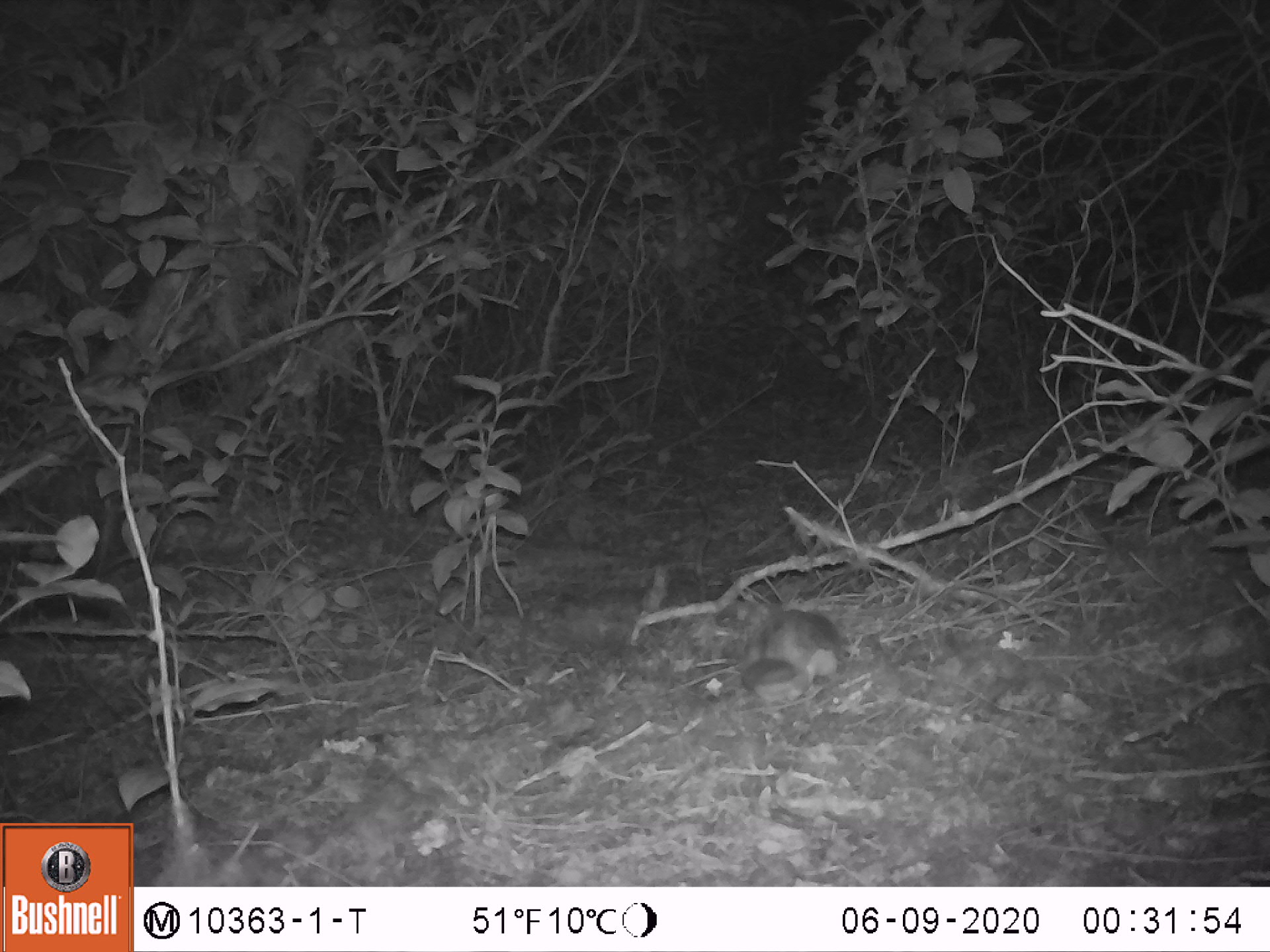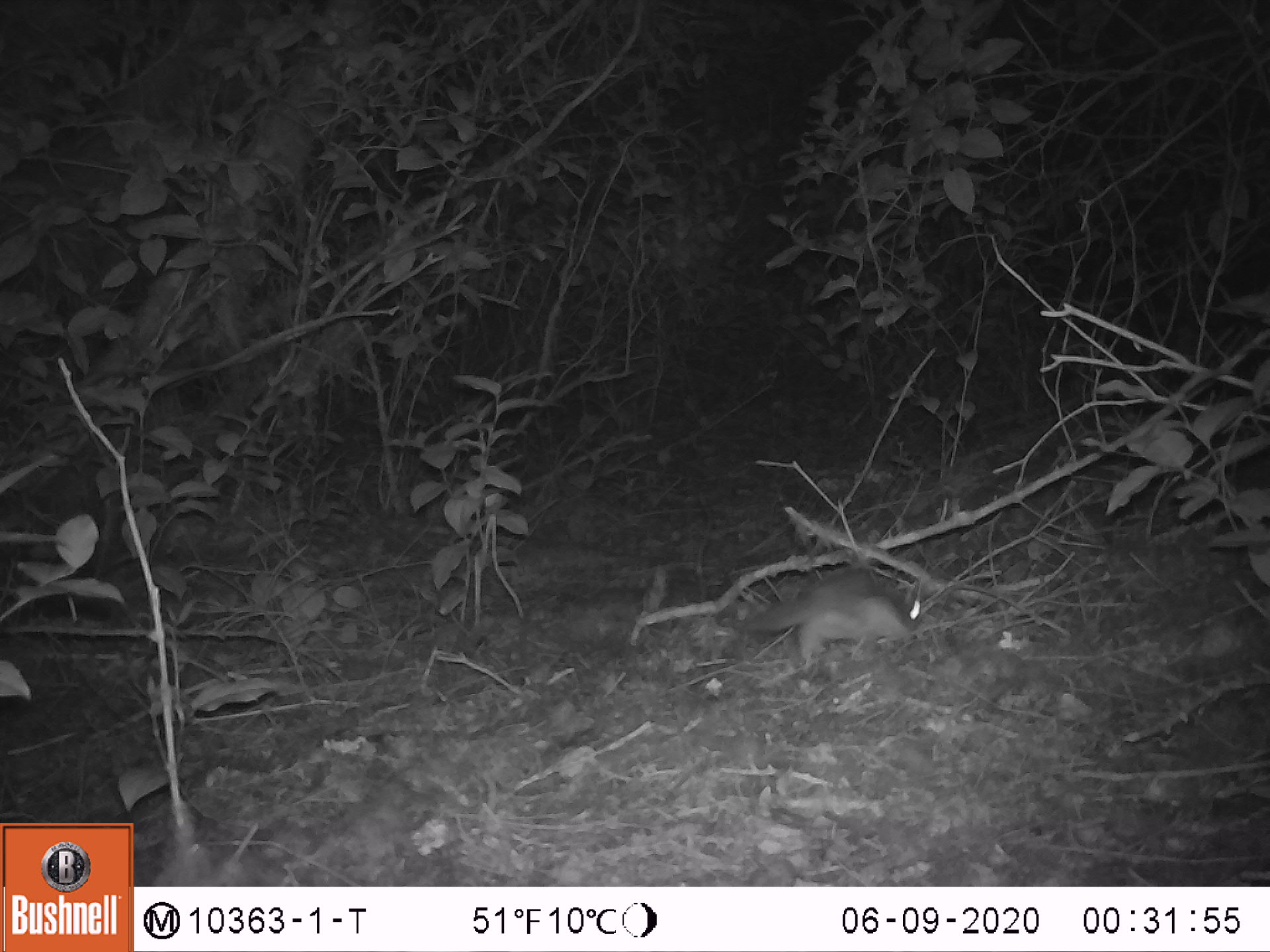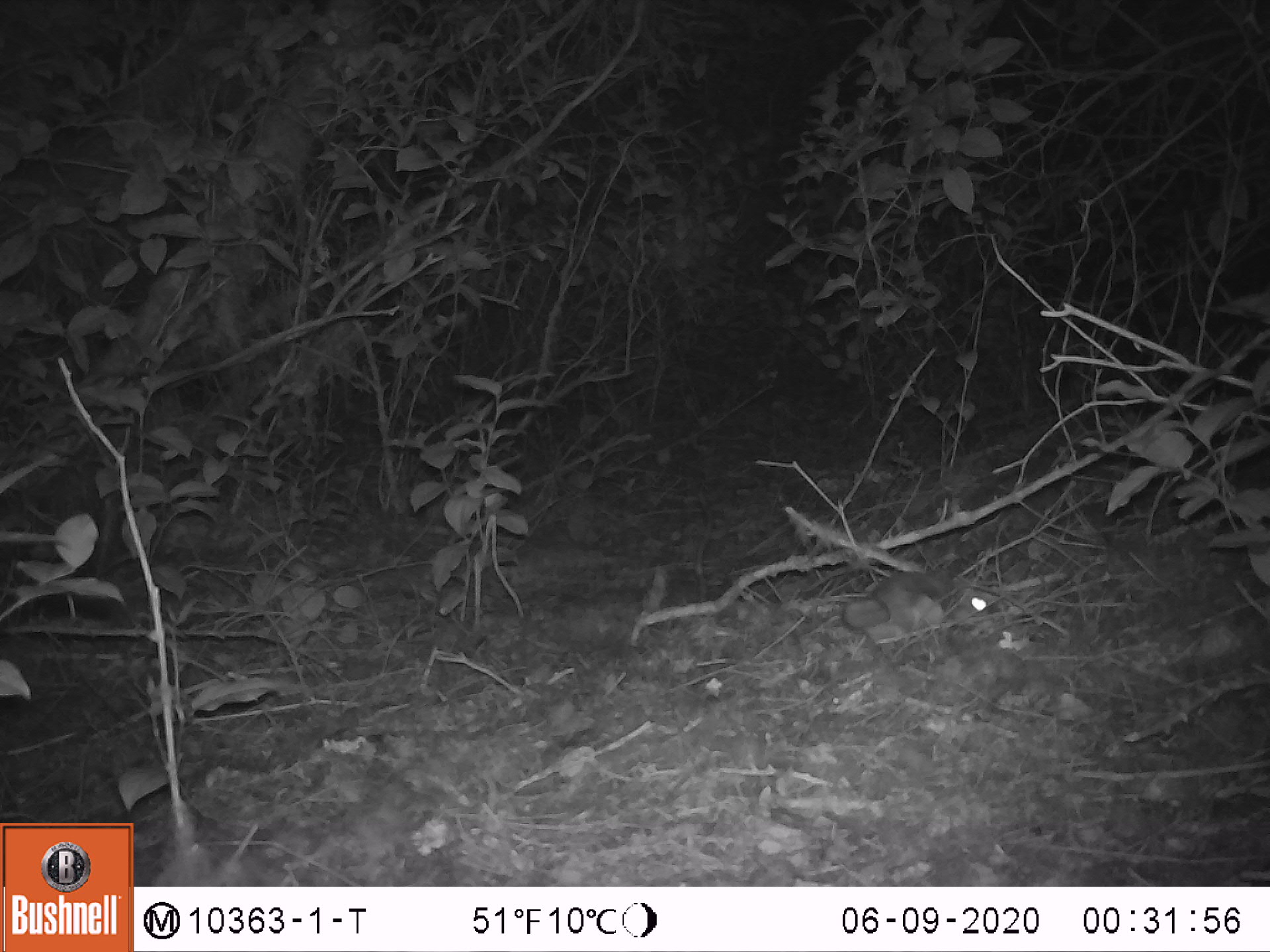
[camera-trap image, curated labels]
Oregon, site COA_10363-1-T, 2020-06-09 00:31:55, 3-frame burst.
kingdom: Animalia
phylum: Chordata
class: Mammalia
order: Rodentia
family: Sciuridae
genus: Glaucomys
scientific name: Glaucomys oregonensis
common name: humboldt's flying squirrel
Humboldt's flying squirrel (Glaucomys oregonensis).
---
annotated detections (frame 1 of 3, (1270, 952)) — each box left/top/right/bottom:
humboldt's flying squirrel: 725/599/859/724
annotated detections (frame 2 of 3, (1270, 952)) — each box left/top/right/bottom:
humboldt's flying squirrel: 725/556/947/690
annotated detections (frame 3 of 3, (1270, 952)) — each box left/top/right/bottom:
humboldt's flying squirrel: 833/561/1004/655